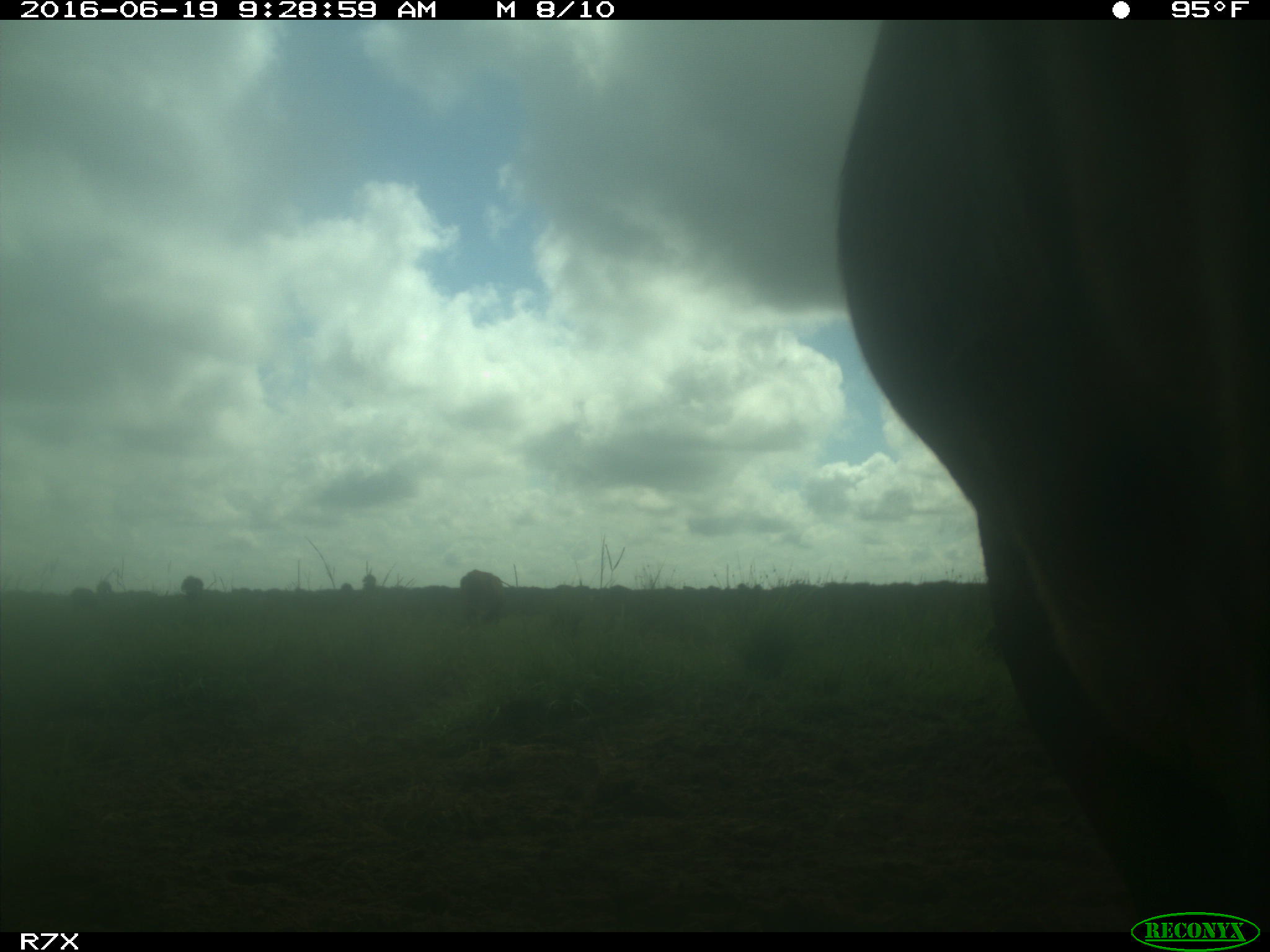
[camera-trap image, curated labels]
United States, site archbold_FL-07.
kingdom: Animalia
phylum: Chordata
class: Mammalia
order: Artiodactyla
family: Bovidae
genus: Bos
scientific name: Bos taurus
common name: domestic cow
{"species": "Bos taurus (domestic cow)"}